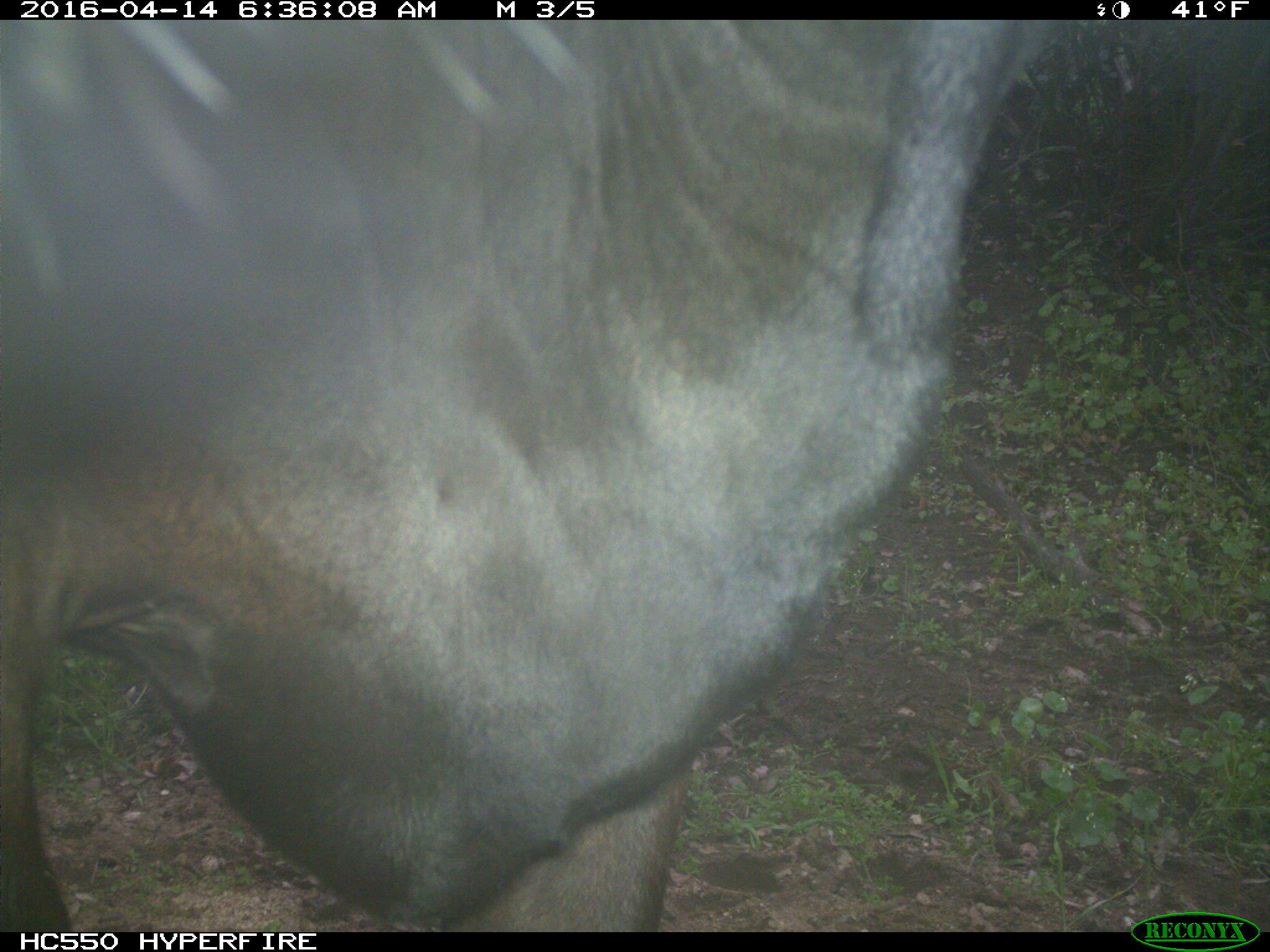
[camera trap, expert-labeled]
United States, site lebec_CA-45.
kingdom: Animalia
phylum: Chordata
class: Mammalia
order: Artiodactyla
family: Bovidae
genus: Bos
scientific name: Bos taurus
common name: domestic cow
Bos taurus (domestic cow).